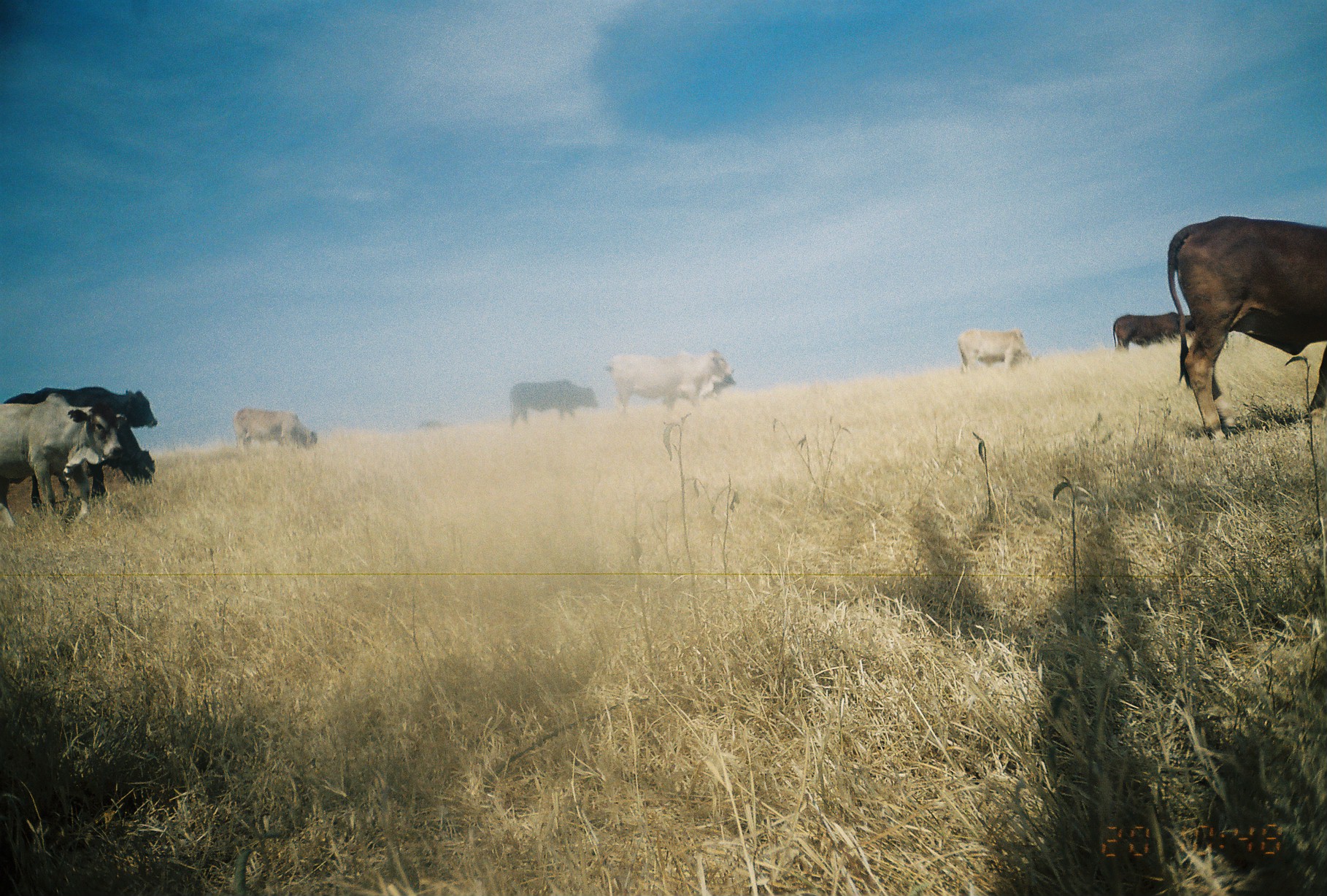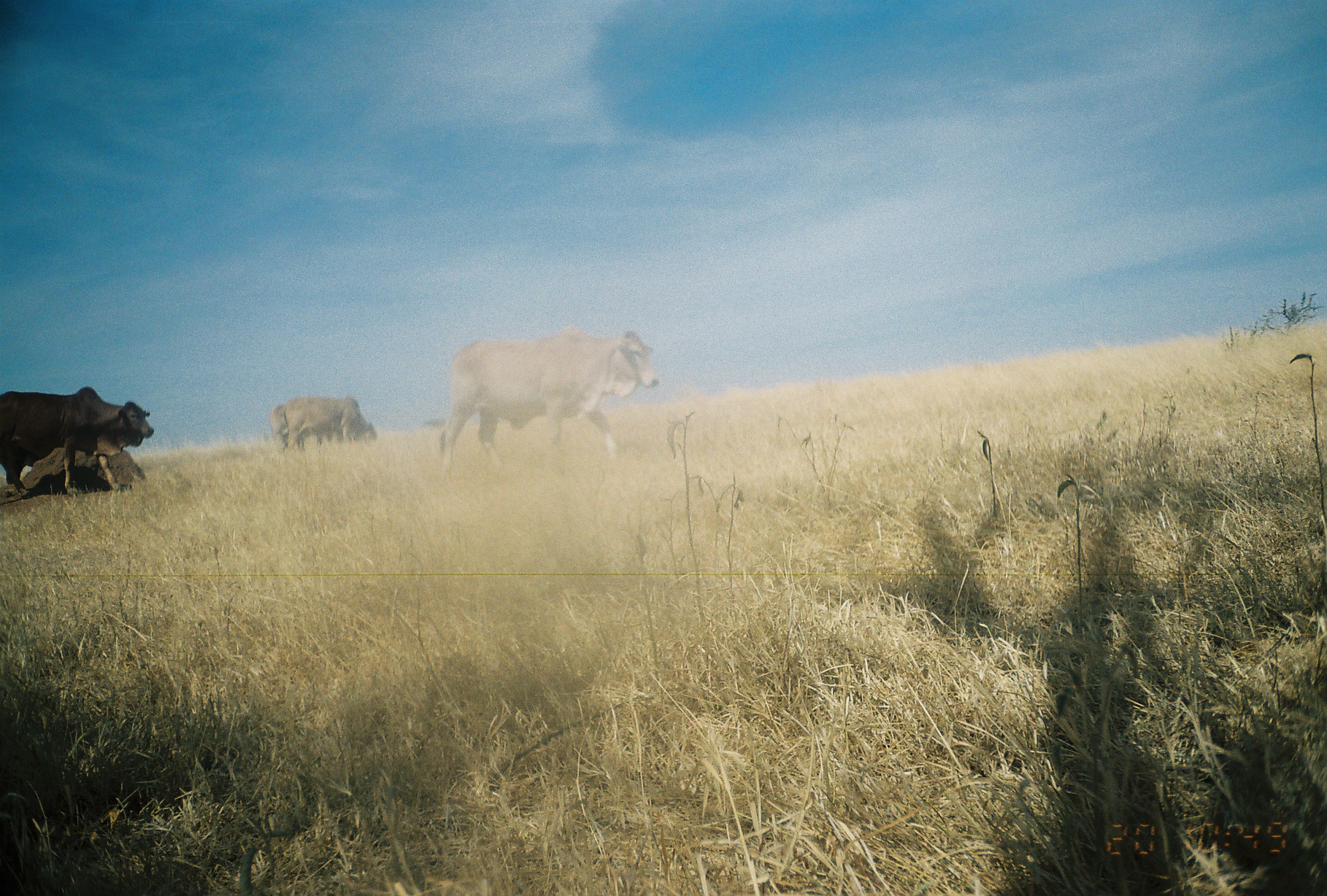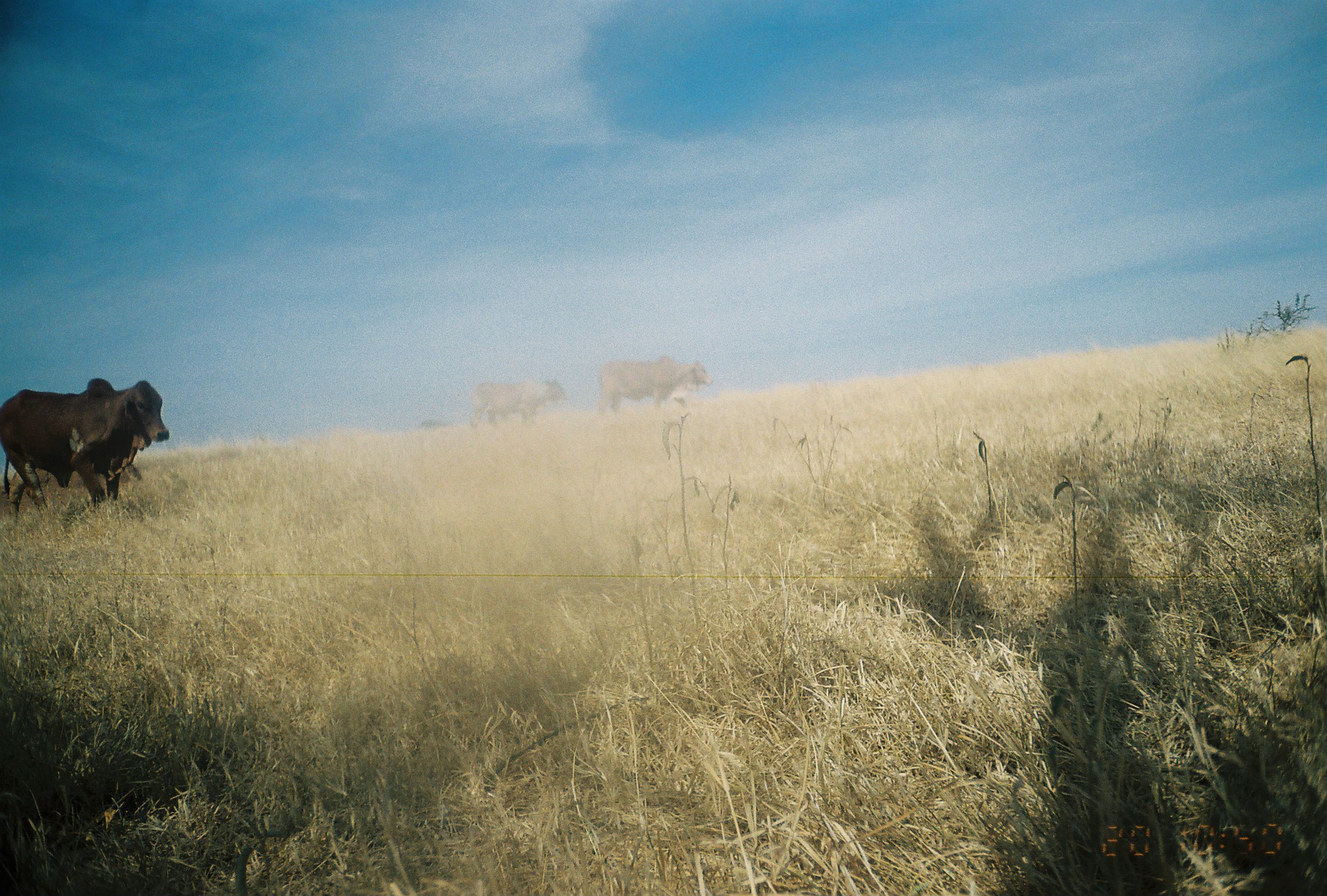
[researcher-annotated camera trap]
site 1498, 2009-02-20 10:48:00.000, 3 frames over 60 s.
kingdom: Animalia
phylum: Chordata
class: Mammalia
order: Artiodactyla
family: Bovidae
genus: Bos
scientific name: Bos taurus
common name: domestic cattle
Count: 10.